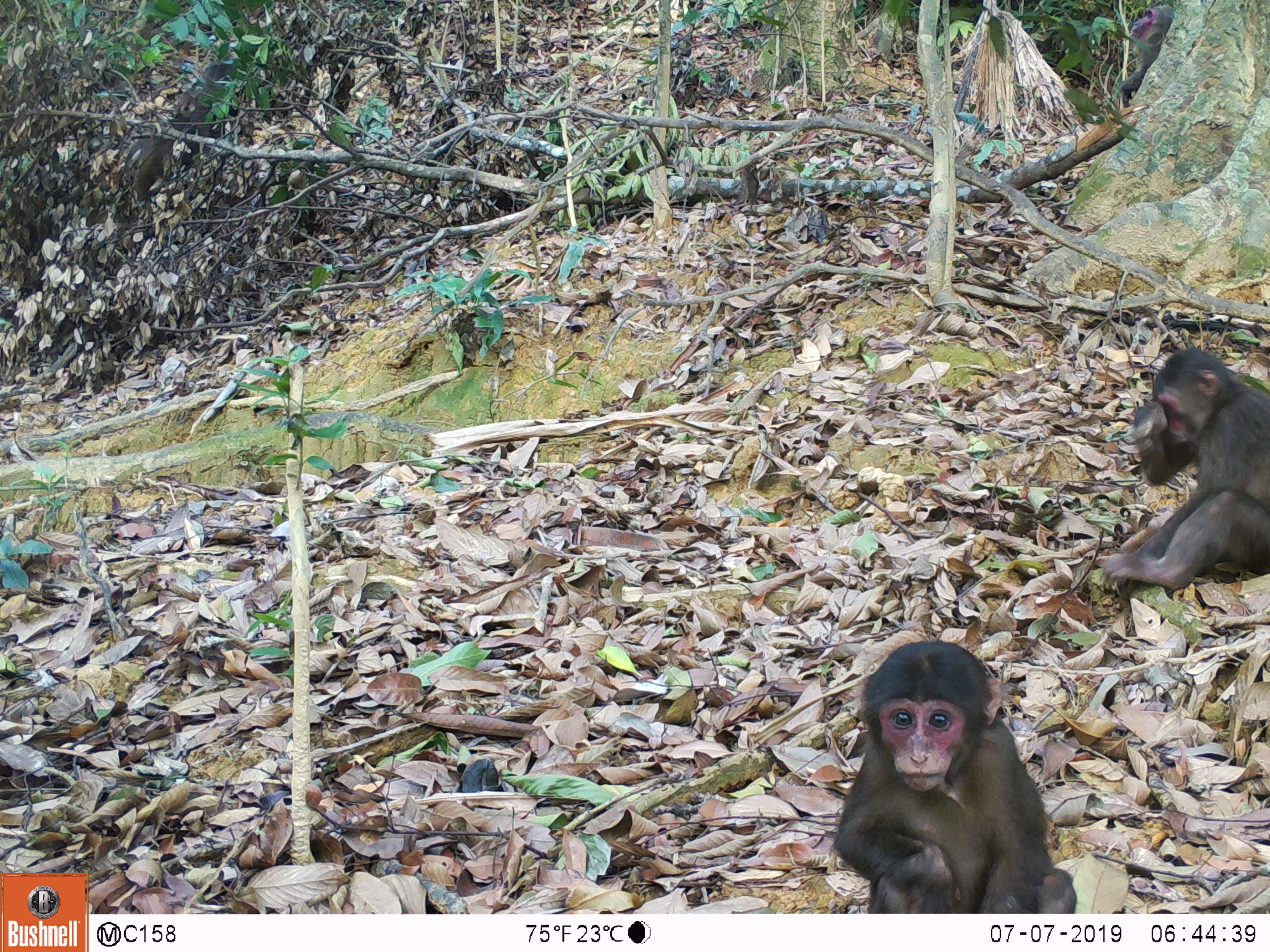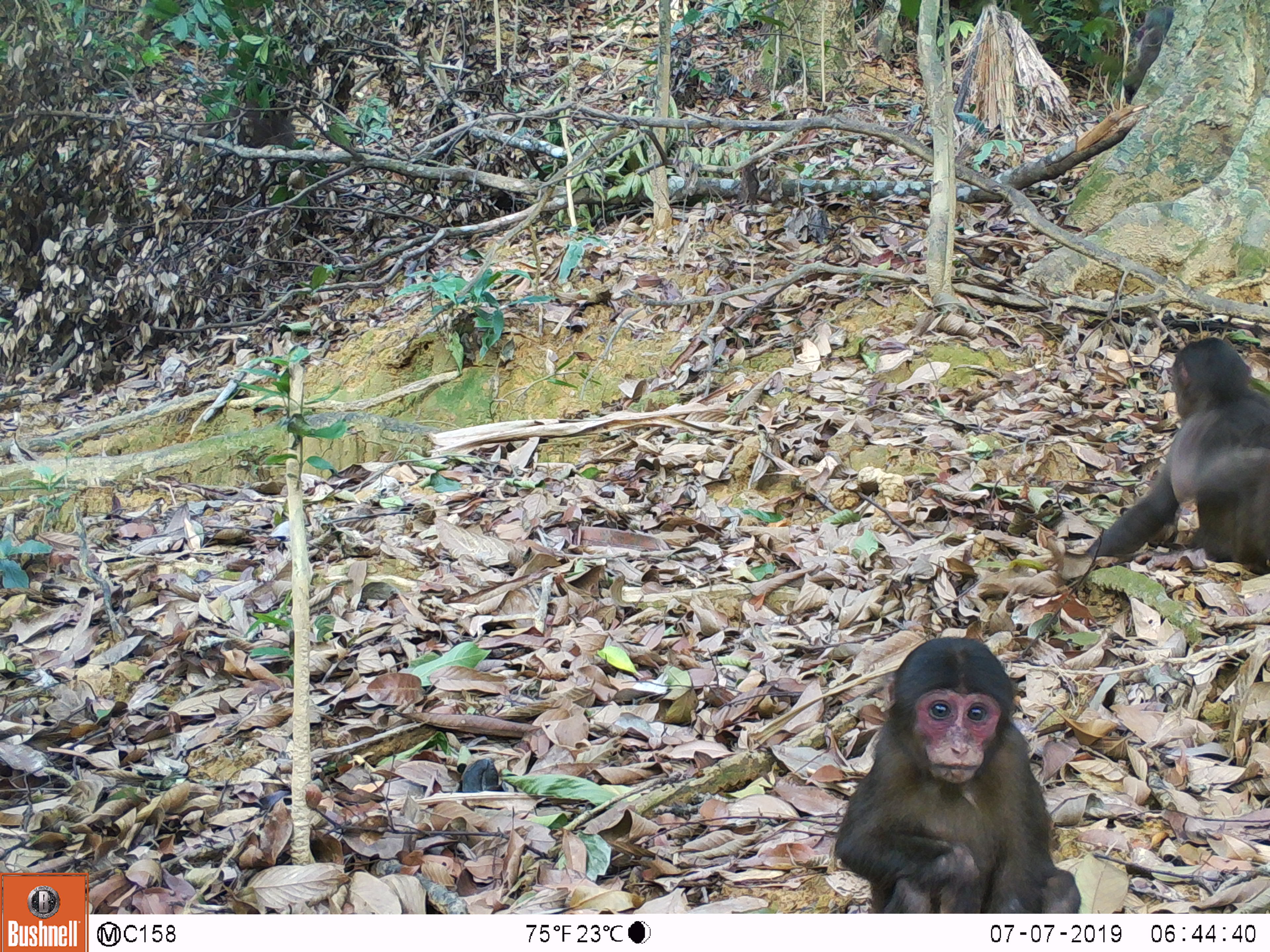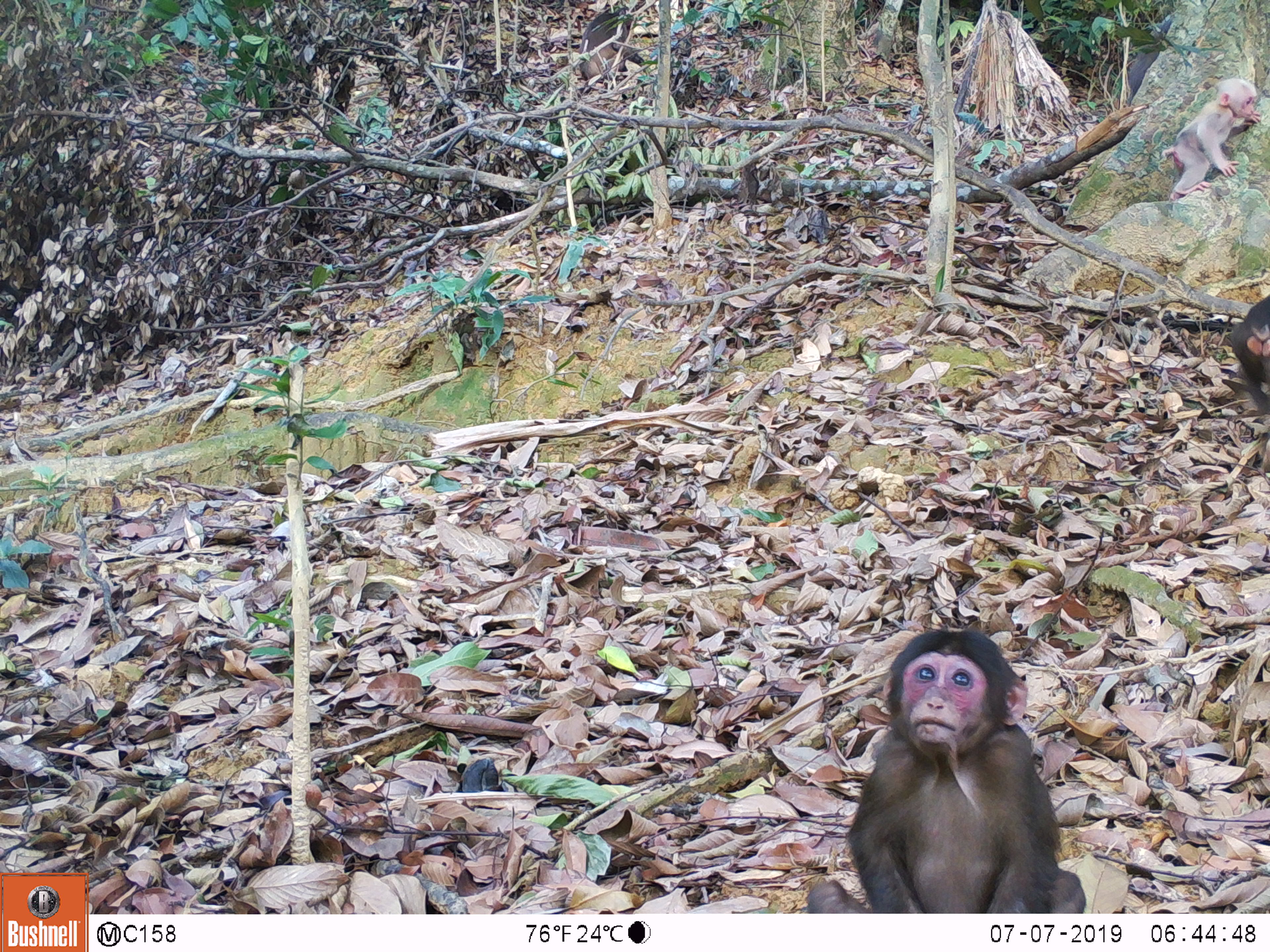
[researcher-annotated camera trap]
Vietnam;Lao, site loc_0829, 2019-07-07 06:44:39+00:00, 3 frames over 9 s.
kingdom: Animalia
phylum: Chordata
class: Mammalia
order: Primates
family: Cercopithecidae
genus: Macaca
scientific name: Macaca arctoides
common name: stump-tailed macaque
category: stump tailed macaque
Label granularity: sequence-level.